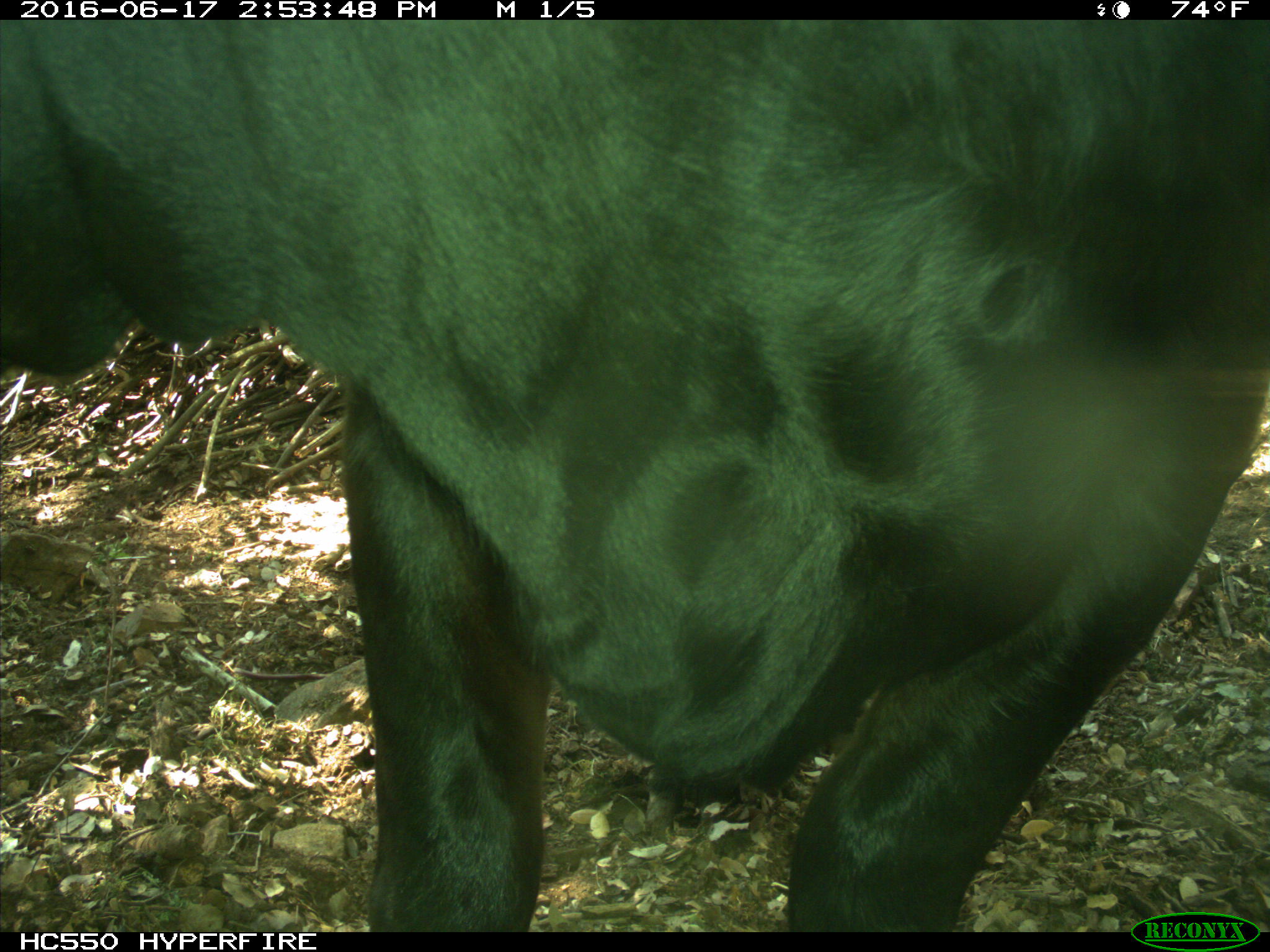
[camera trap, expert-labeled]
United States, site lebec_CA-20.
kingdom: Animalia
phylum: Chordata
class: Mammalia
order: Artiodactyla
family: Bovidae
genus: Bos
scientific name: Bos taurus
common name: domestic cow